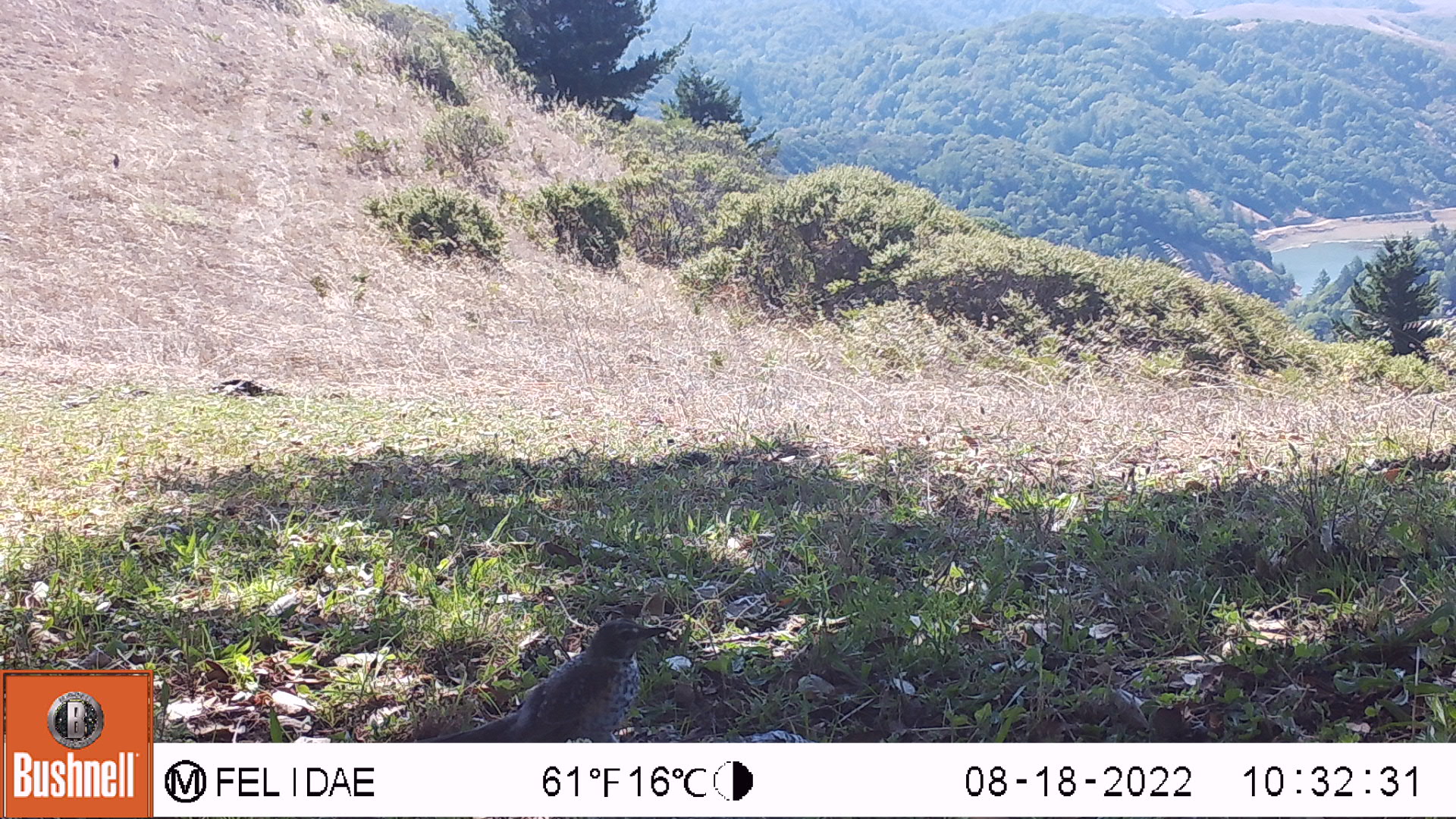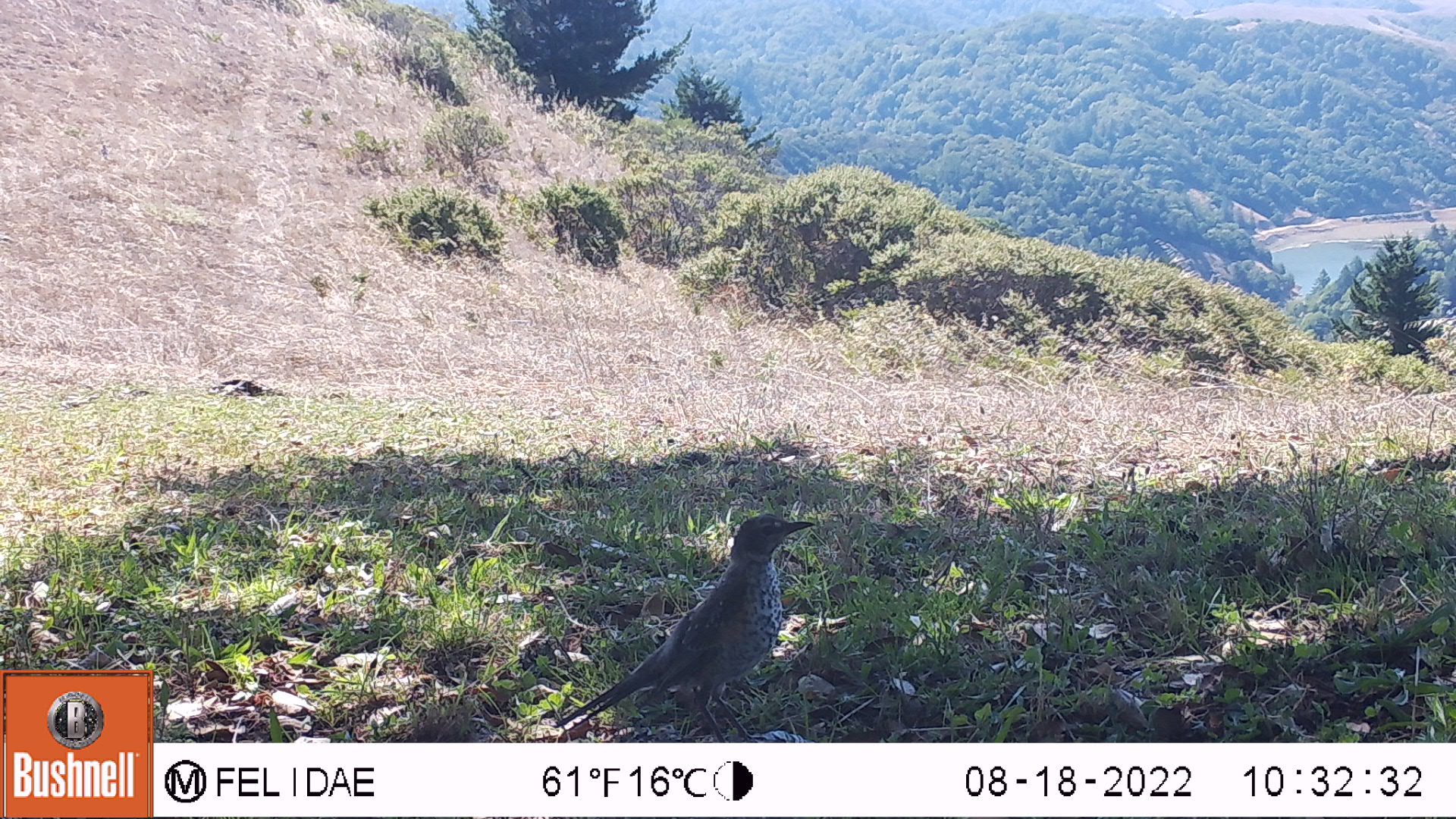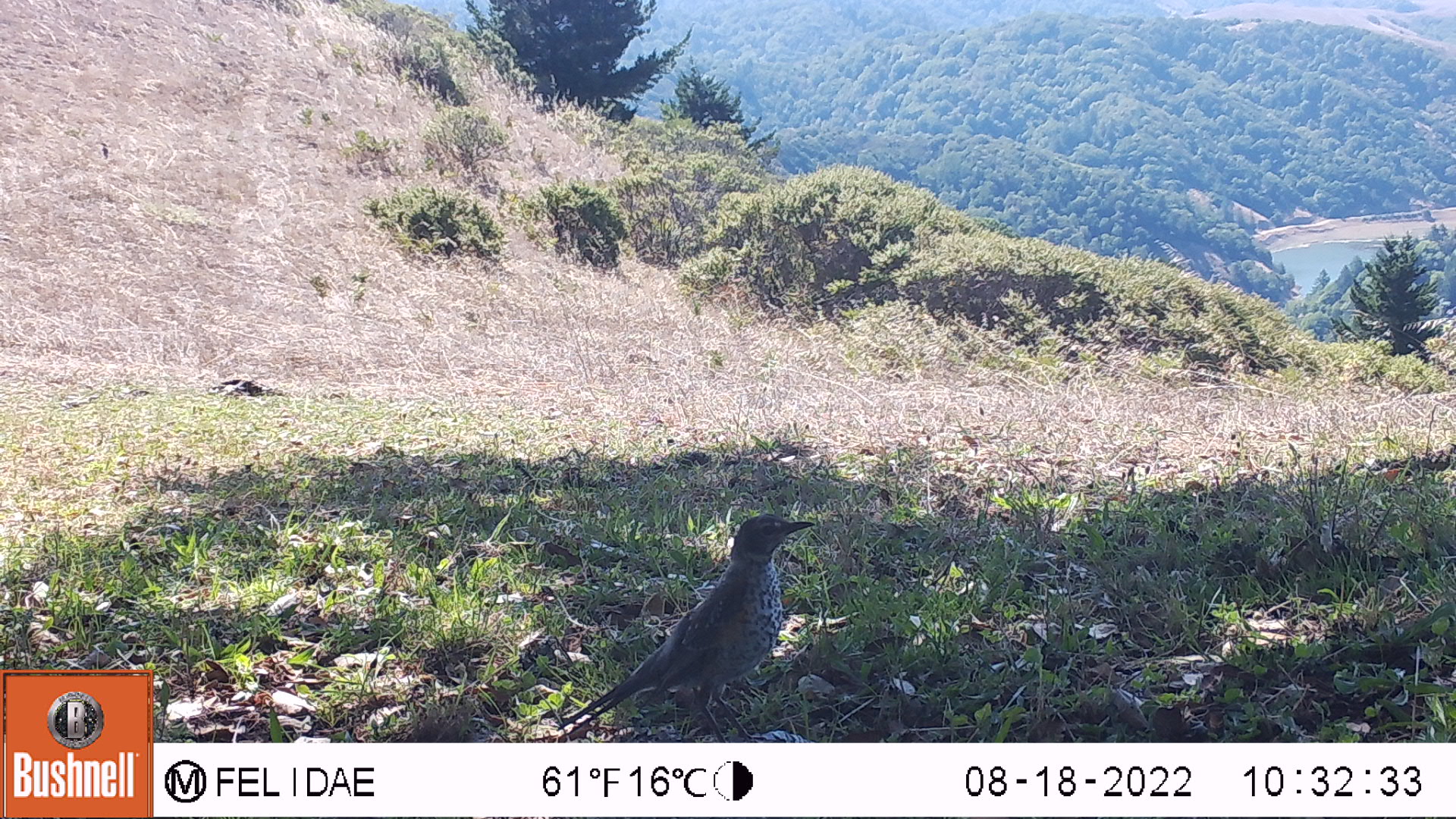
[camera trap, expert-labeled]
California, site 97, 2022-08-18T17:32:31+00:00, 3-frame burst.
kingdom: Animalia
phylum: Chordata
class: Aves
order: Passeriformes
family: Corvidae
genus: Aphelocoma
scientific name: Aphelocoma californica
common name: california scrub jay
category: western scrub-jay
Western scrub-jay (california scrub jay) (Aphelocoma californica).